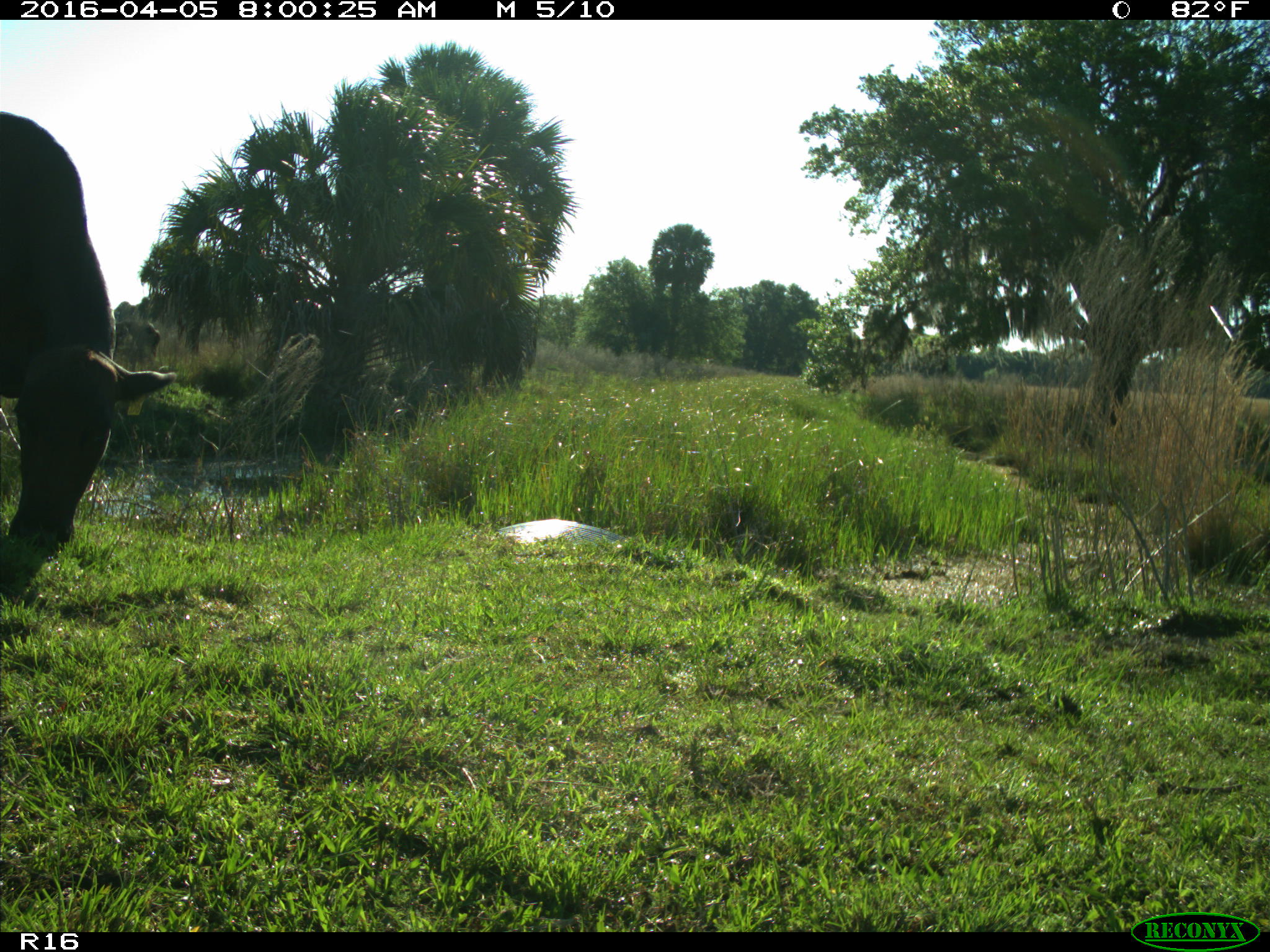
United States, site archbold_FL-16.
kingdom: Animalia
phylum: Chordata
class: Mammalia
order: Artiodactyla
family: Bovidae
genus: Bos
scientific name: Bos taurus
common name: domestic cow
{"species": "Bos taurus (domestic cow)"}